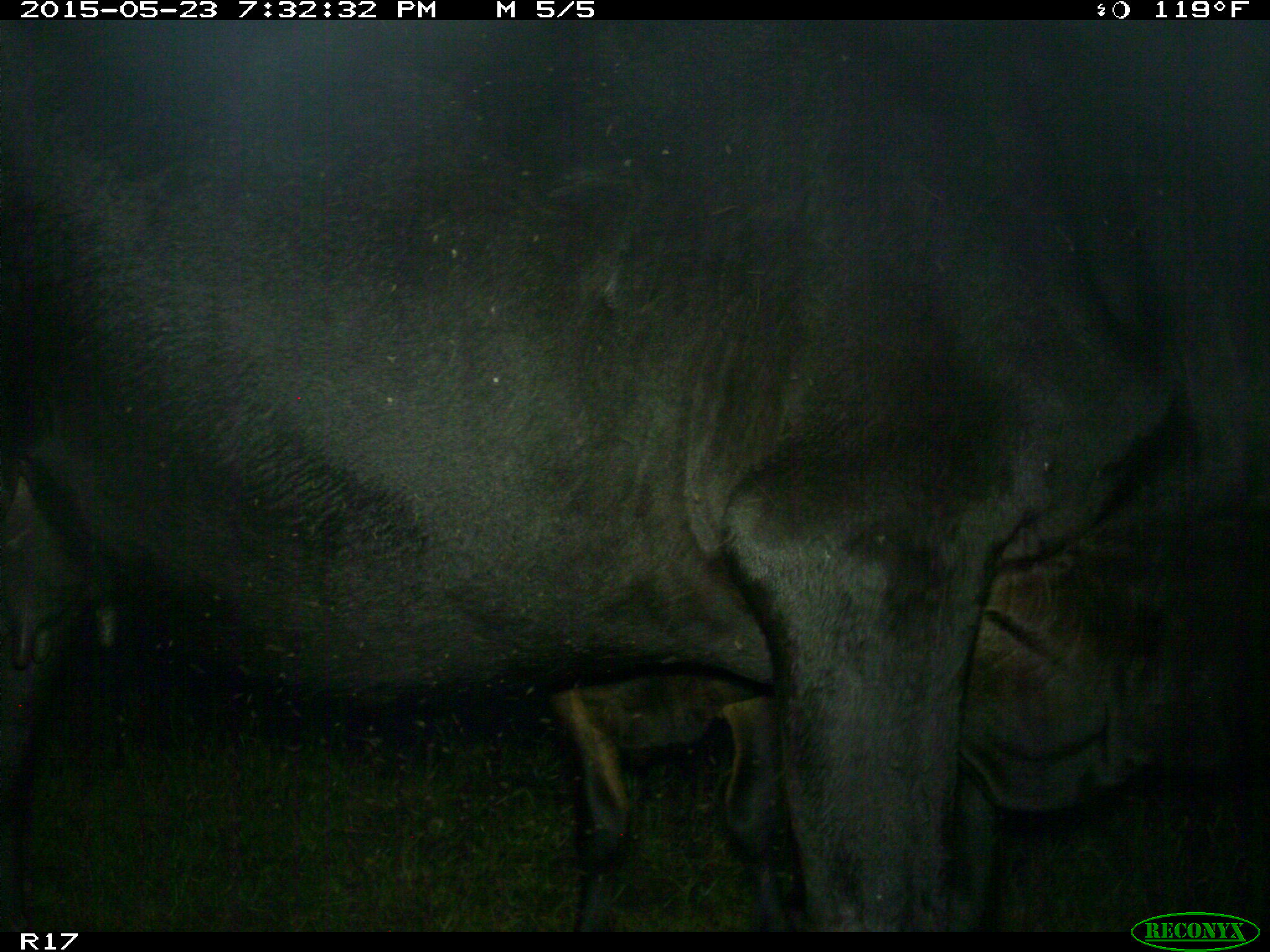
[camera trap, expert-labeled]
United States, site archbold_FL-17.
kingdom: Animalia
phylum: Chordata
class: Mammalia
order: Artiodactyla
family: Bovidae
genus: Bos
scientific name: Bos taurus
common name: domestic cow